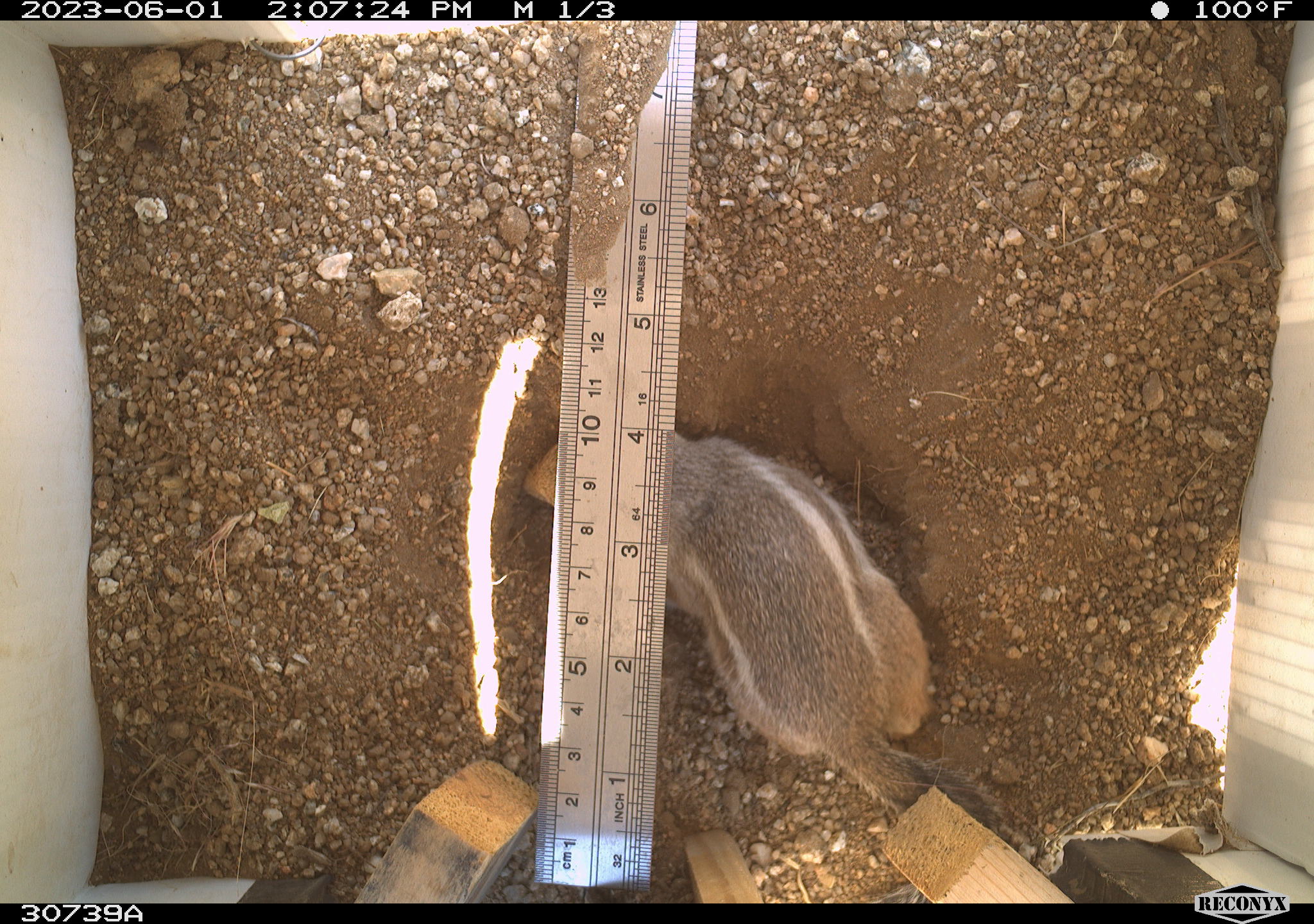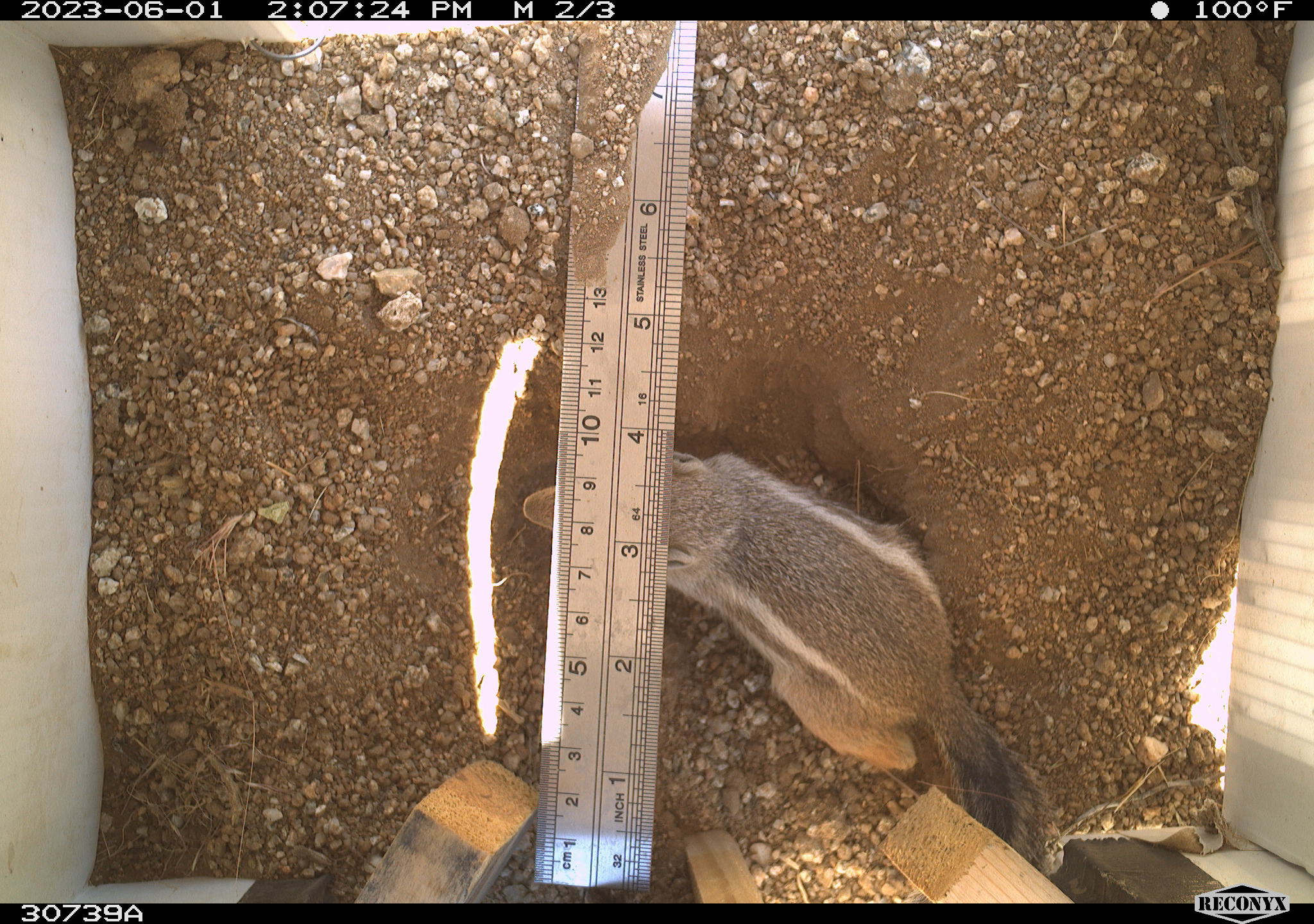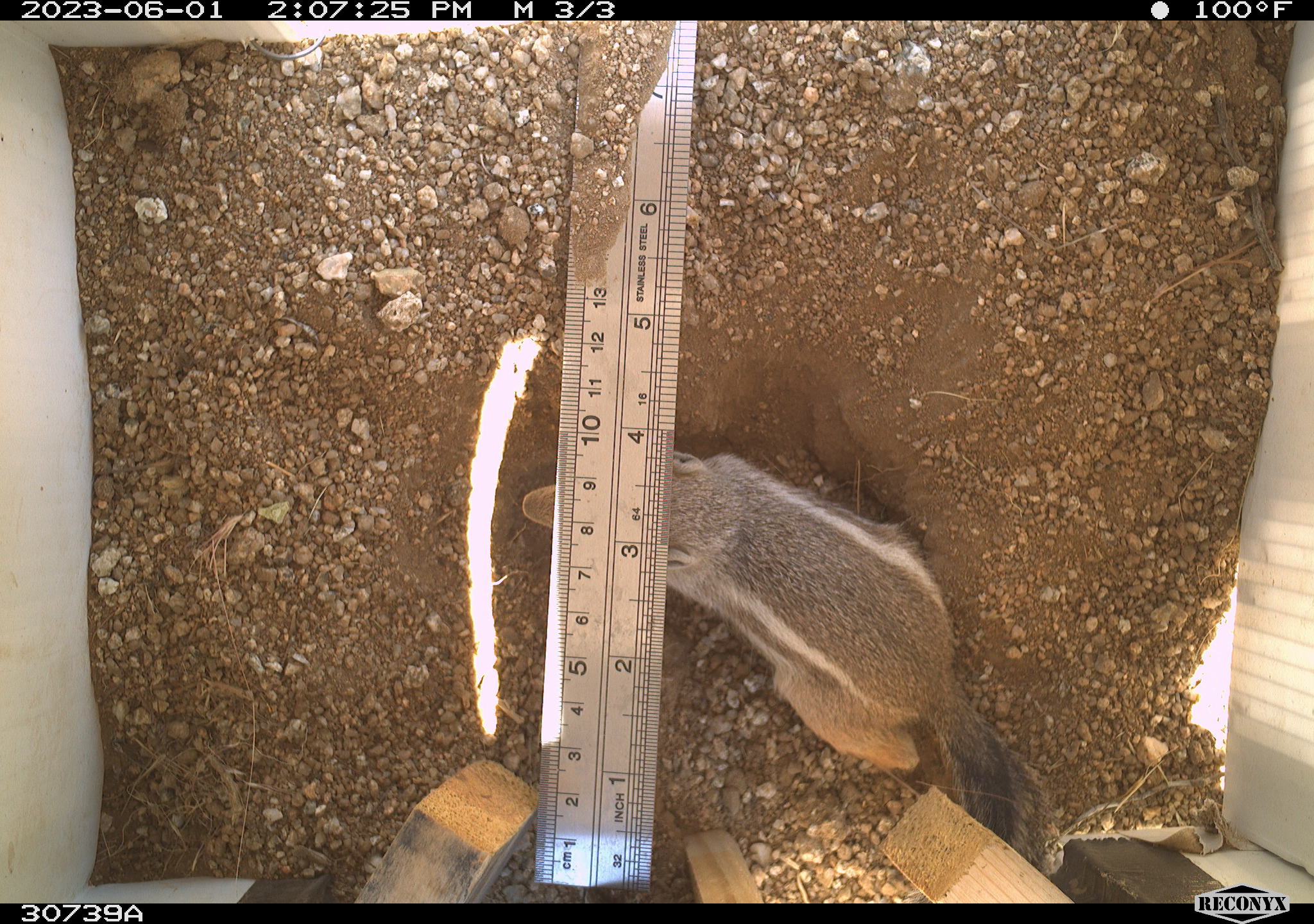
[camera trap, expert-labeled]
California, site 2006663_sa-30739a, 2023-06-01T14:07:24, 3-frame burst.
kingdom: Animalia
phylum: Chordata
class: Mammalia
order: Rodentia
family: Sciuridae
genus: Ammospermophilus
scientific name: Ammospermophilus leucurus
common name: white-tailed antelope squirrel